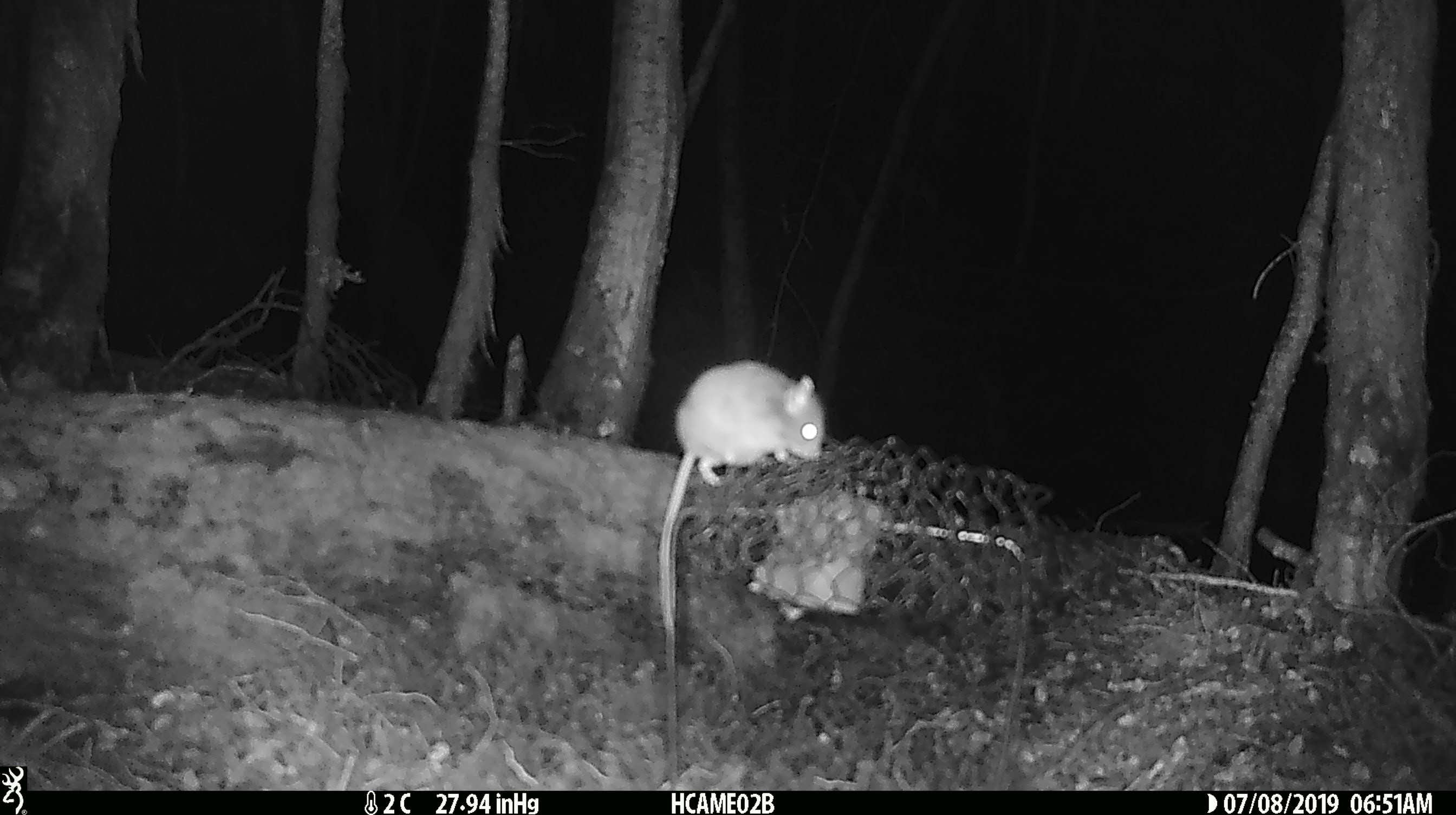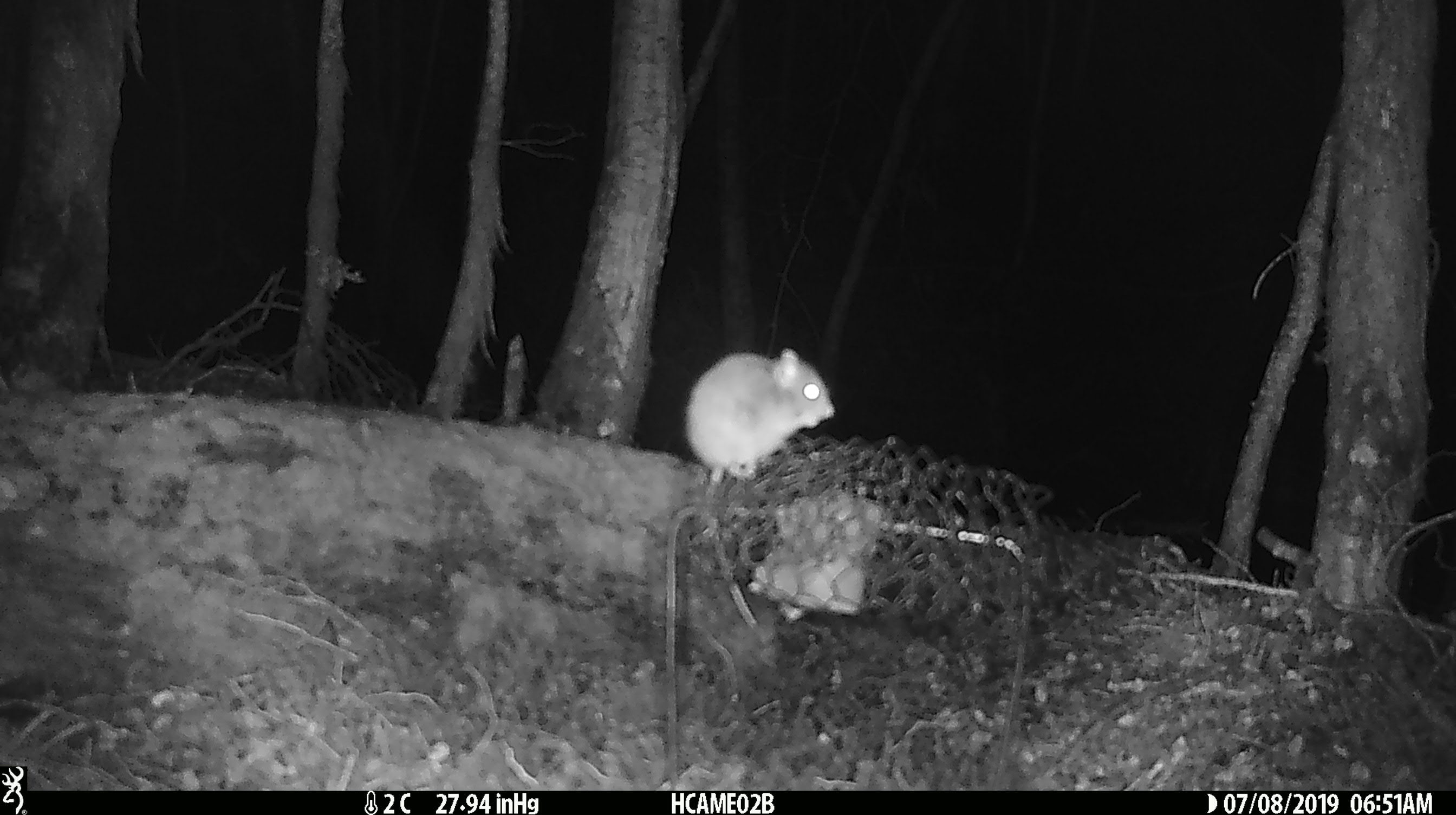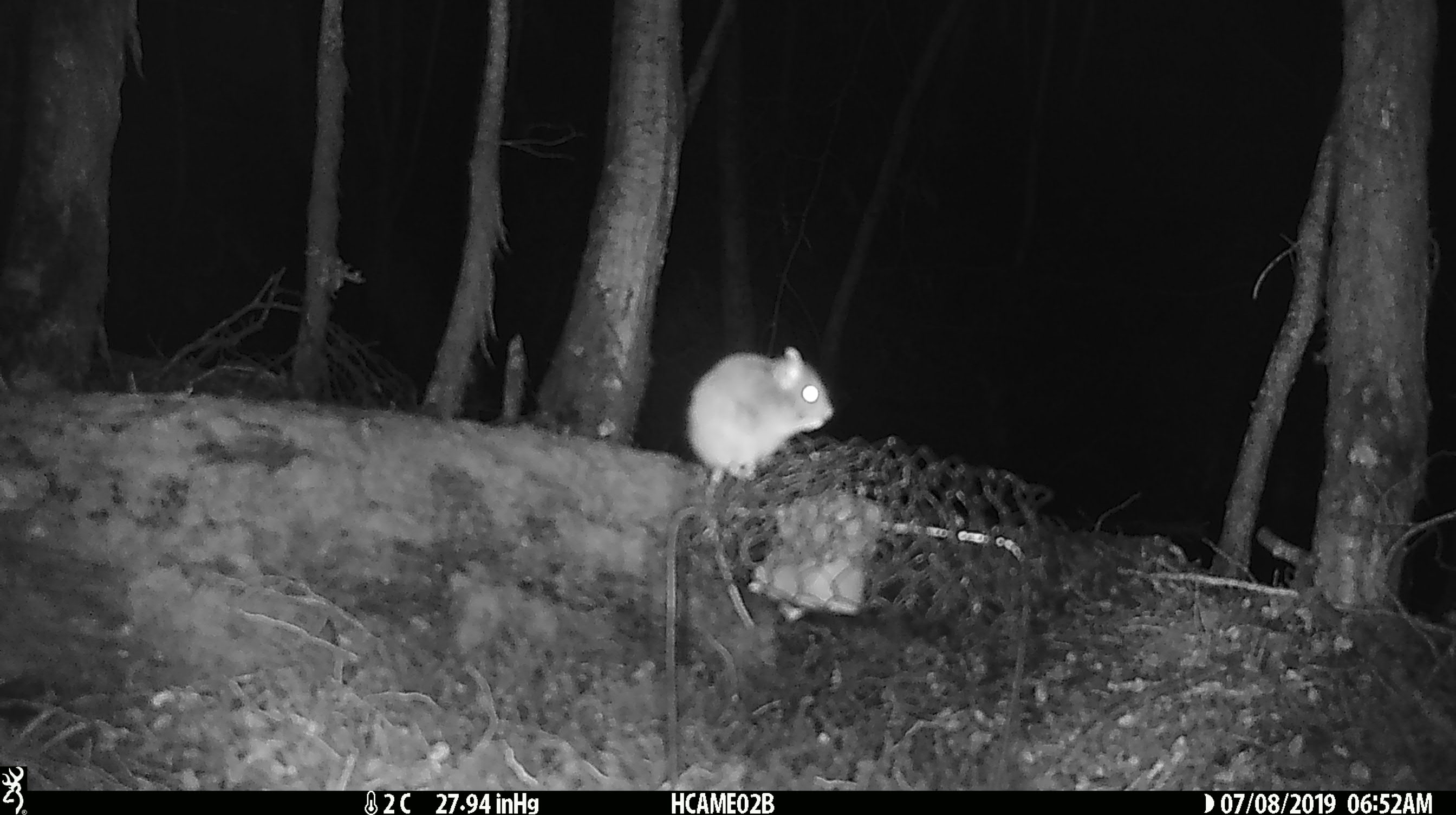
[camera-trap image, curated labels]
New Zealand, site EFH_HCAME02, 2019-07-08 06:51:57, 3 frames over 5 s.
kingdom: Animalia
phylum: Chordata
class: Mammalia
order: Rodentia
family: Muridae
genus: Mus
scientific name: Mus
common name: mouse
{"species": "mouse (Mus)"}